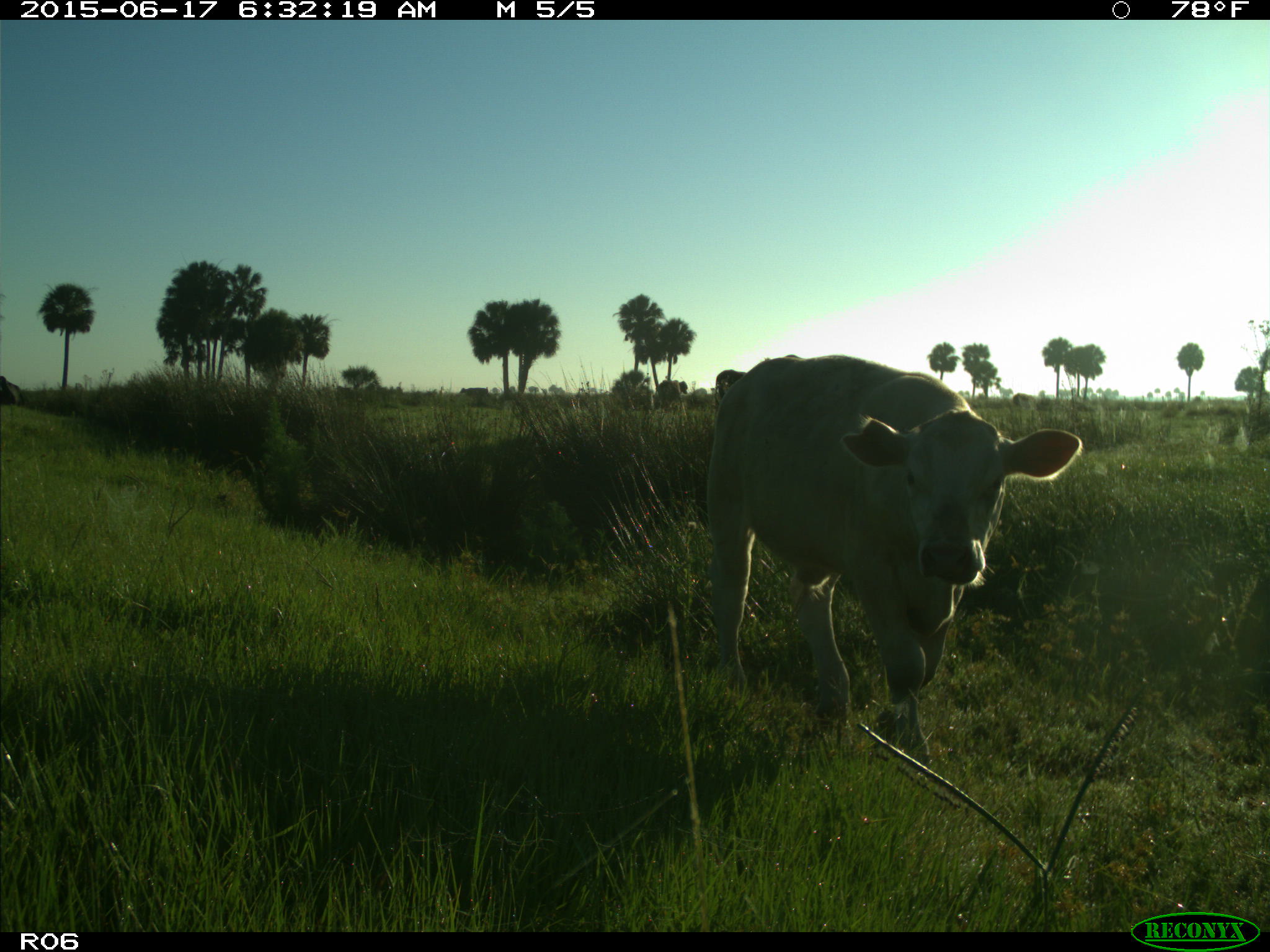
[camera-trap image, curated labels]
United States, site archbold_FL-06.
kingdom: Animalia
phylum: Chordata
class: Mammalia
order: Artiodactyla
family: Bovidae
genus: Bos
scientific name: Bos taurus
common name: domestic cow